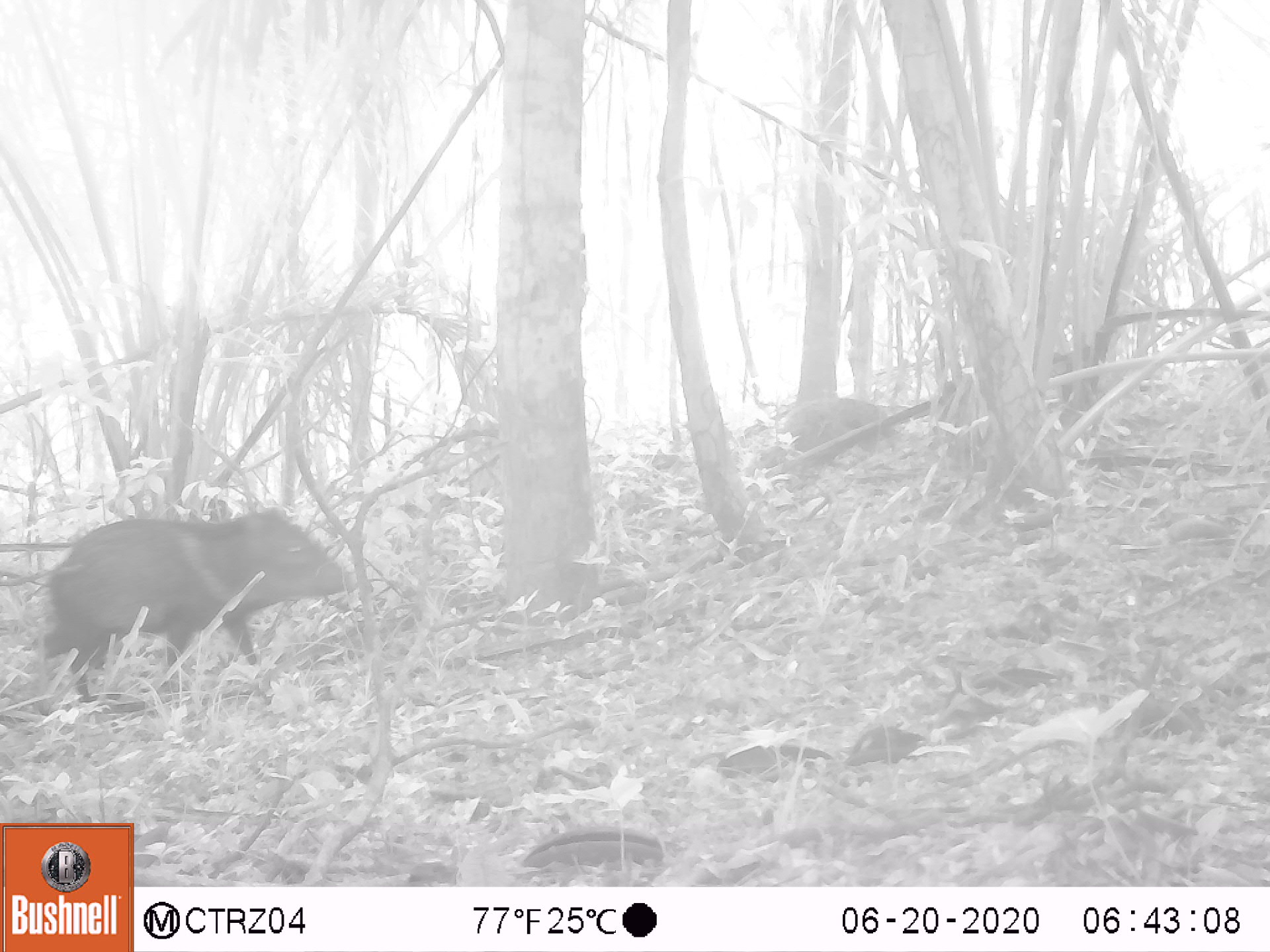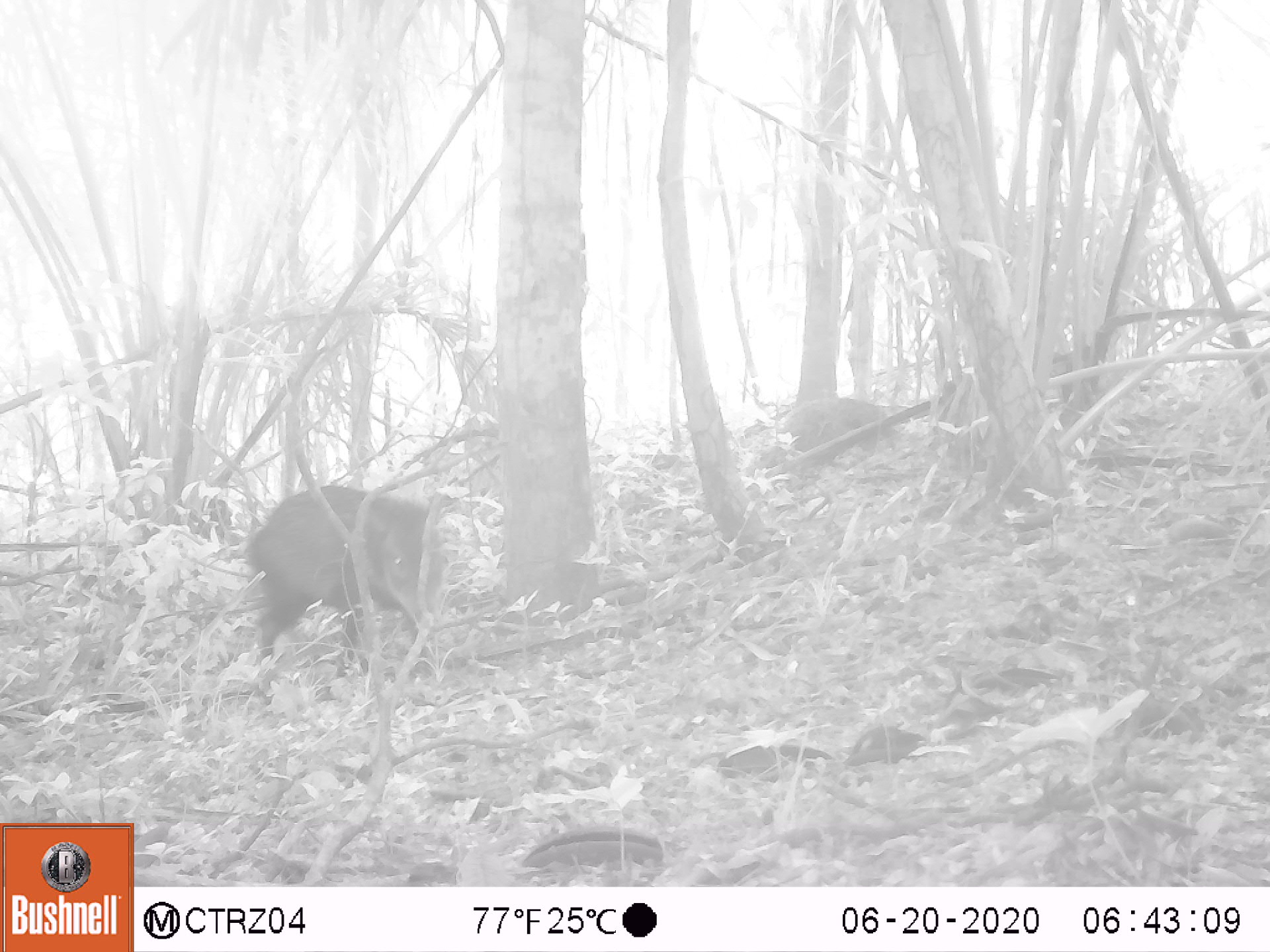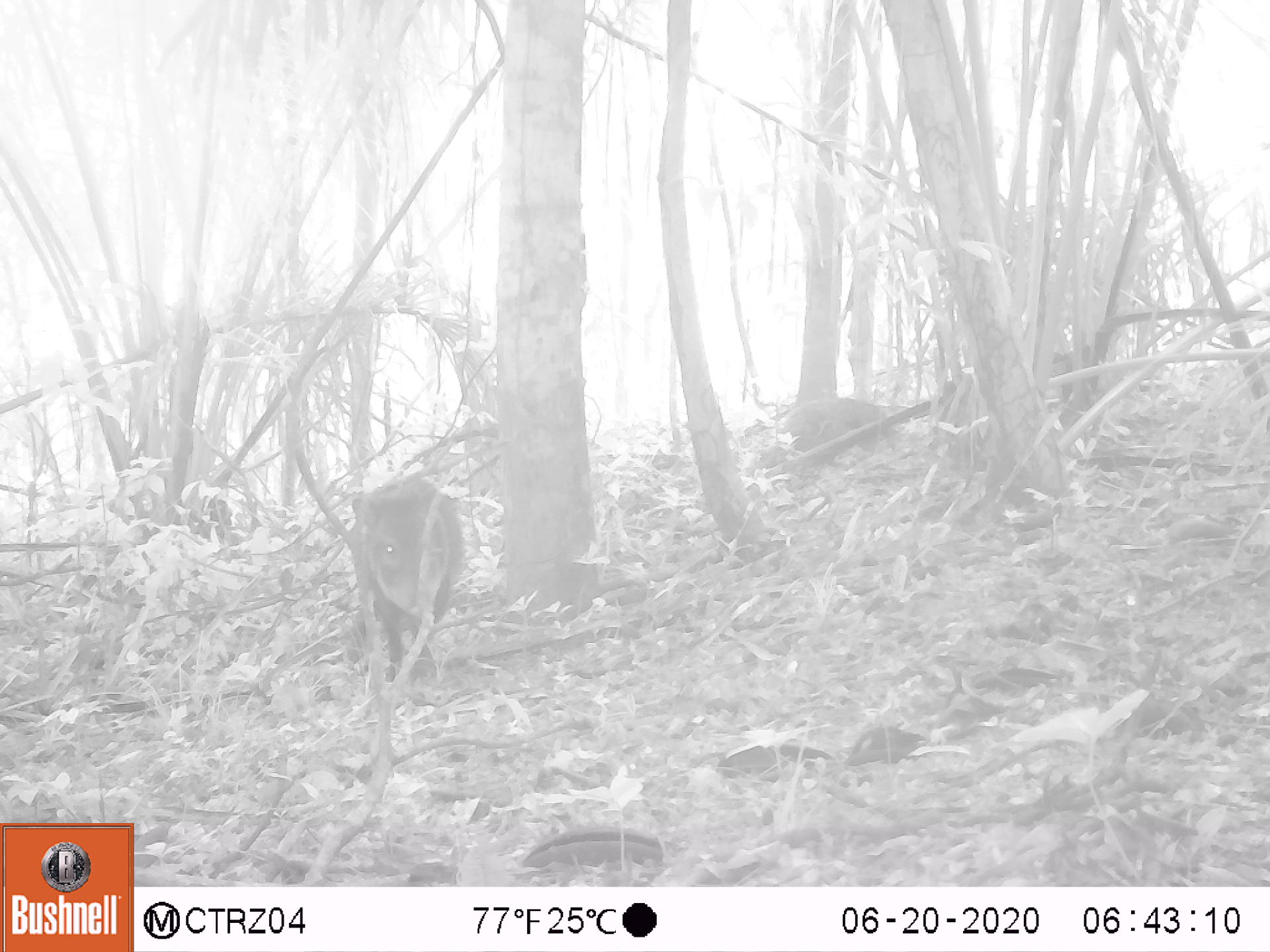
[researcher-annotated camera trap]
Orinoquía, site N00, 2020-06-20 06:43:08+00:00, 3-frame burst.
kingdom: Animalia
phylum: Chordata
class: Mammalia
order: Artiodactyla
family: Tayassuidae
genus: Pecari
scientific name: Pecari tajacu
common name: collared peccary